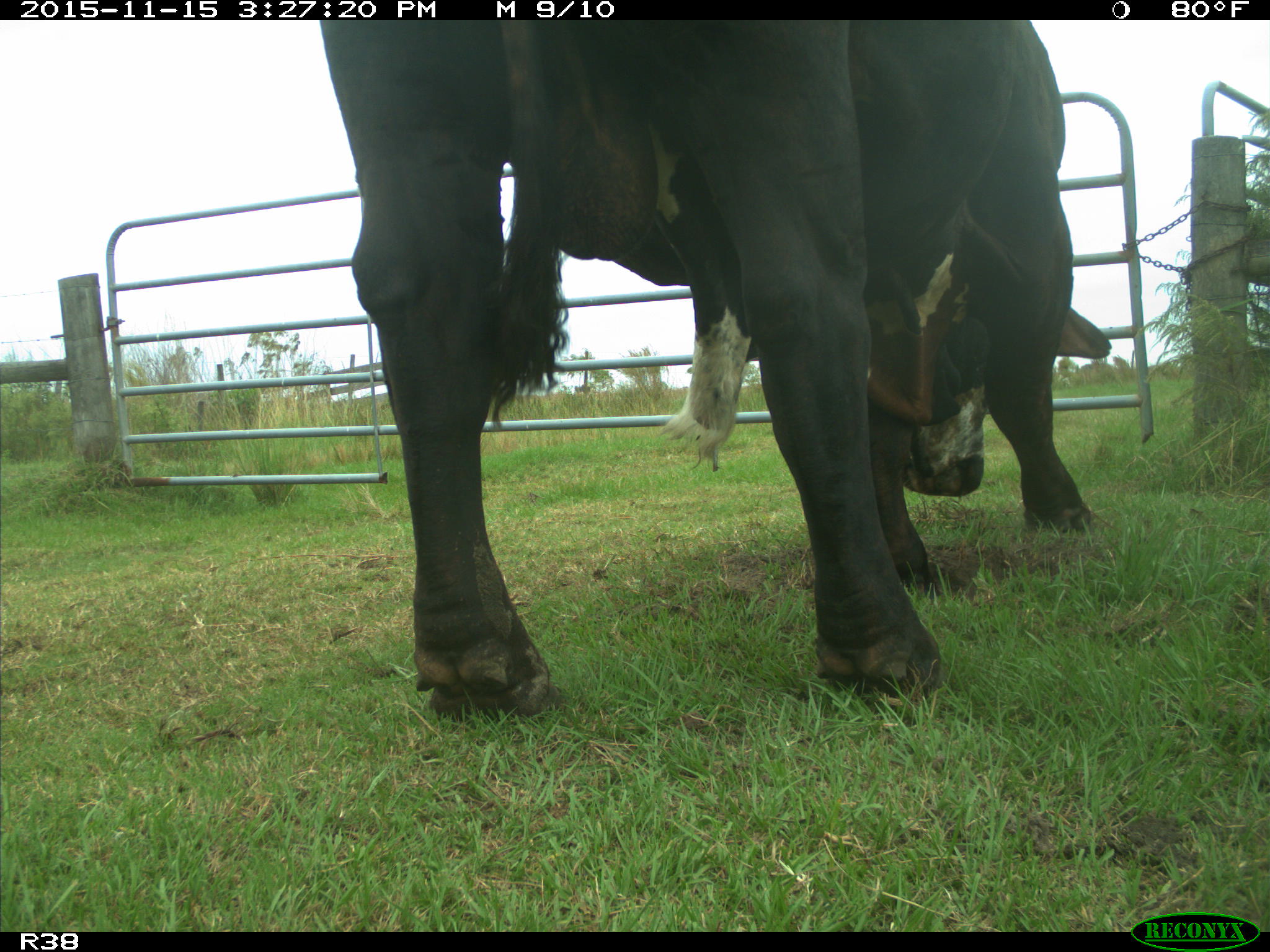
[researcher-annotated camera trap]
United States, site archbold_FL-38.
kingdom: Animalia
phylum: Chordata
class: Mammalia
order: Artiodactyla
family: Bovidae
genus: Bos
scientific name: Bos taurus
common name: domestic cow